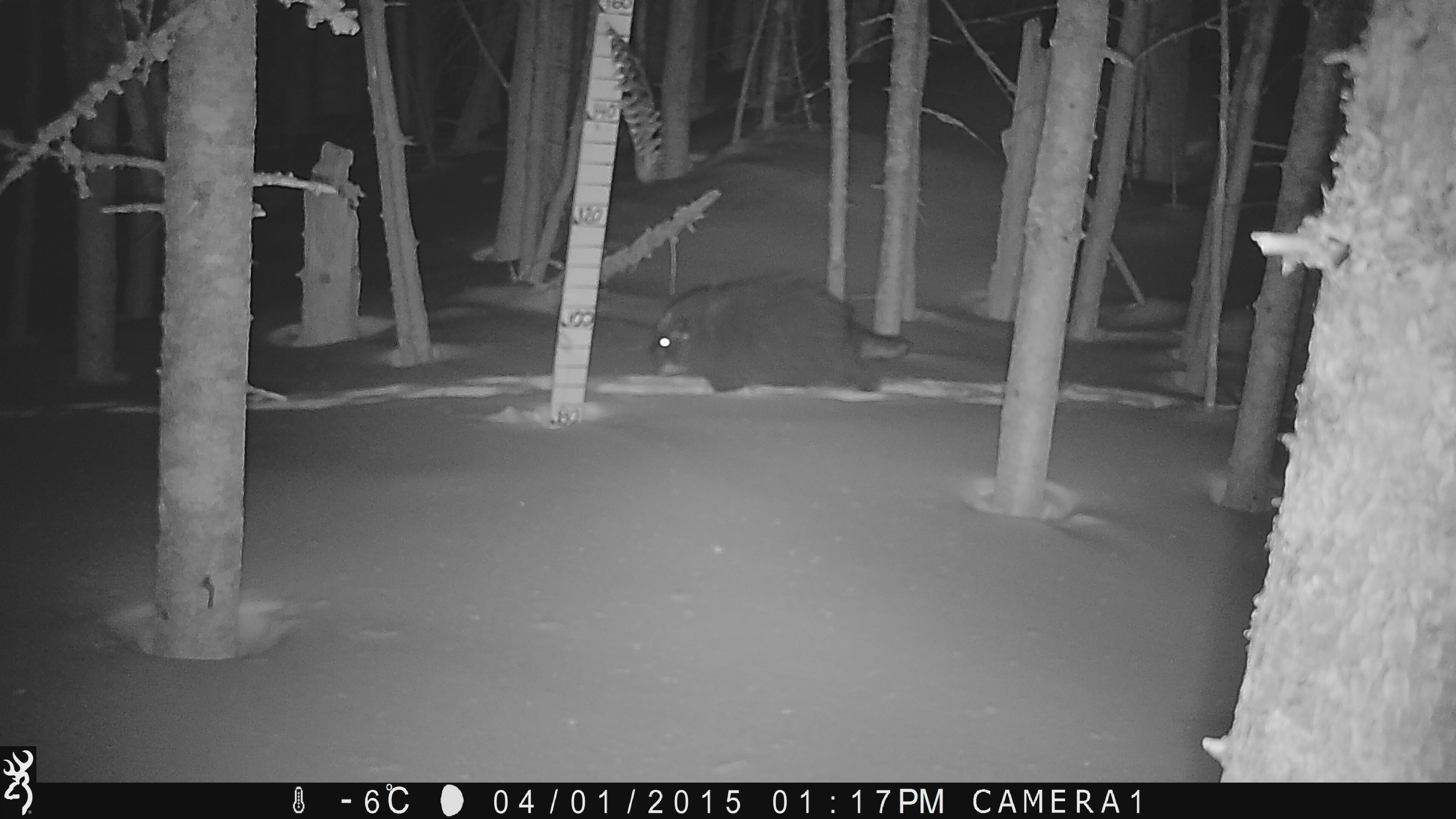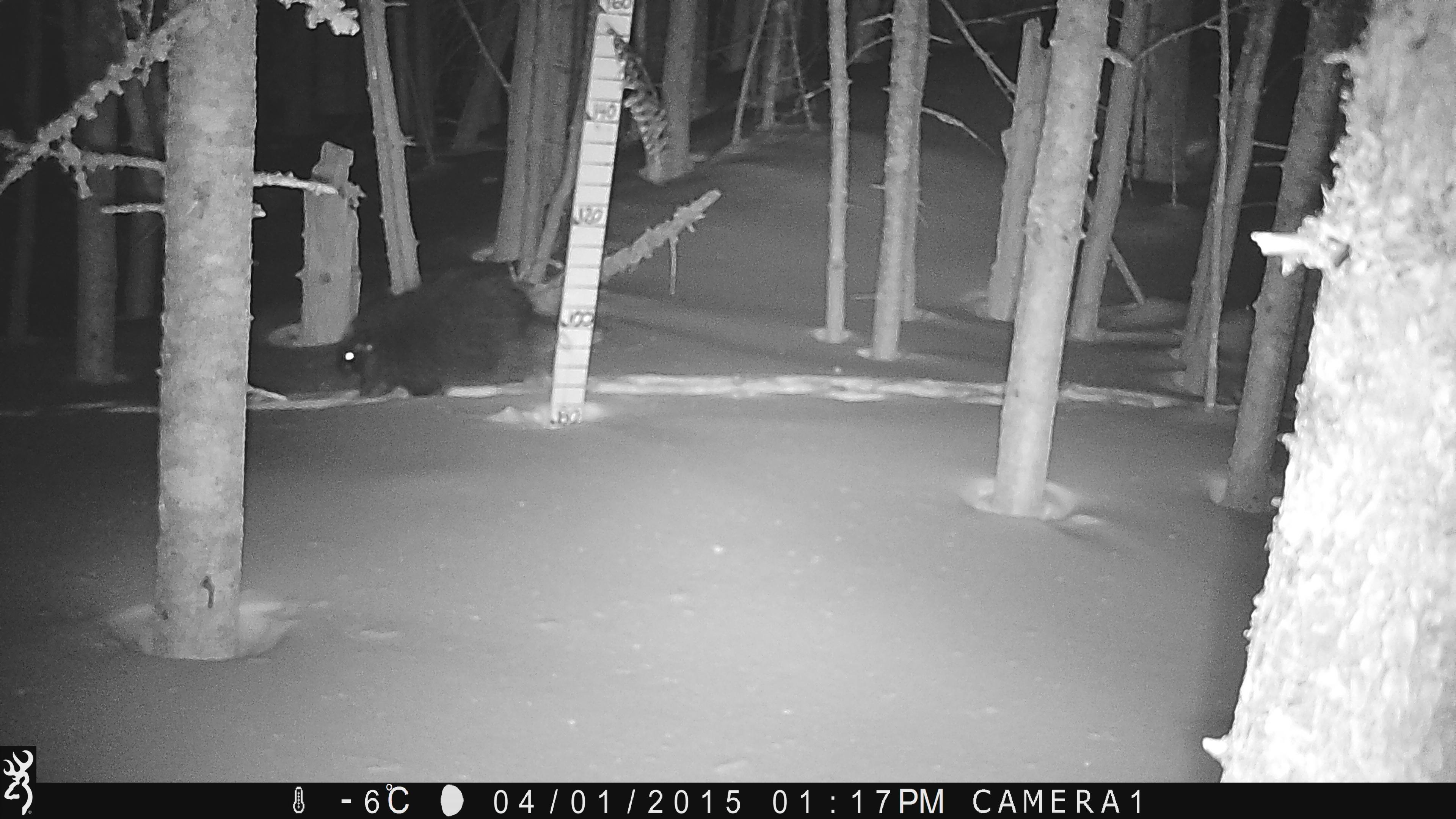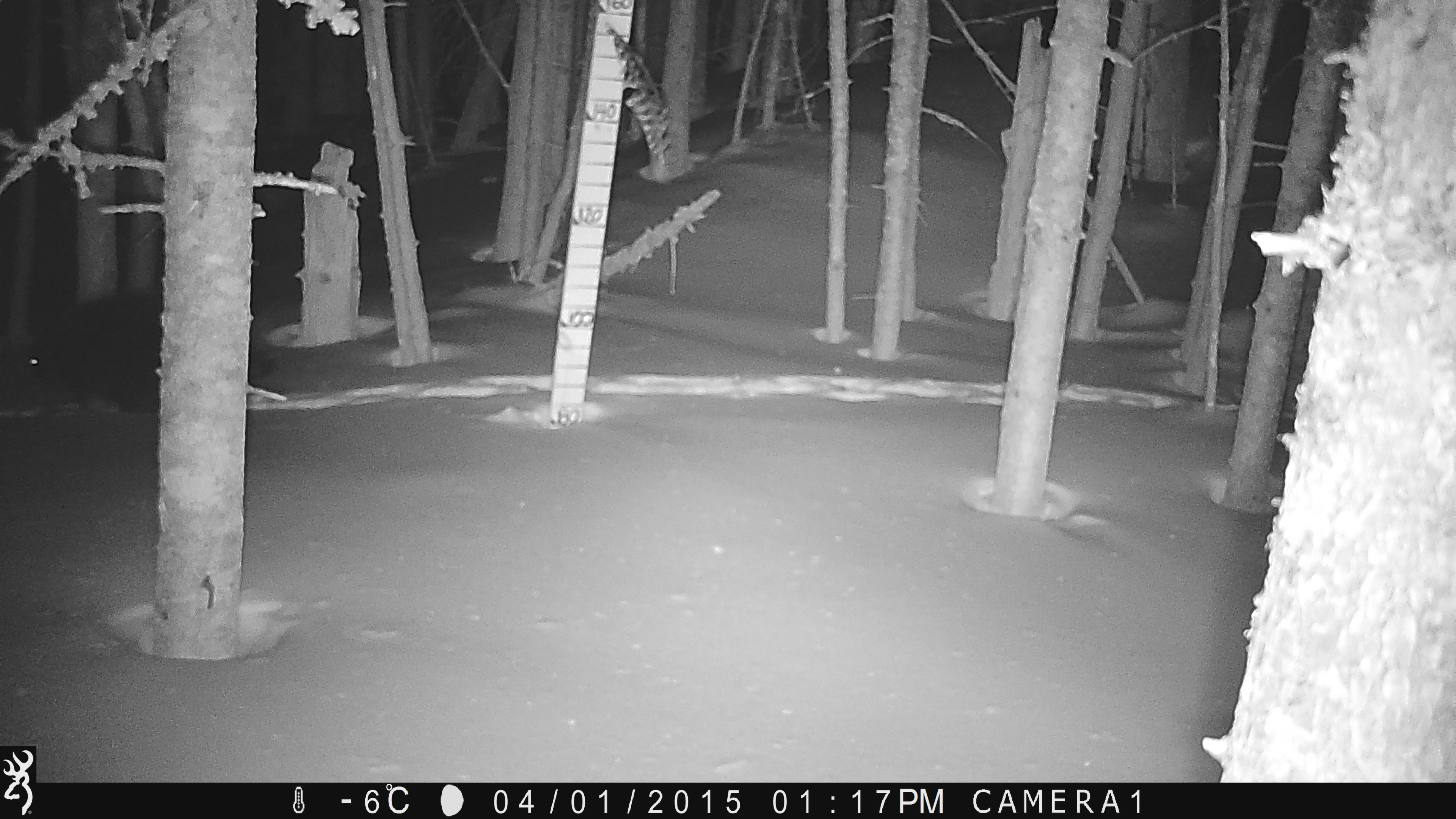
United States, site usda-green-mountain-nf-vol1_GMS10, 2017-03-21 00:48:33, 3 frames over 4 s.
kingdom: Animalia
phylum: Chordata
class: Mammalia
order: Rodentia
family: Erethizontidae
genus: Erethizon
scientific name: Erethizon dorsatum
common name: porcupine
Porcupine (Erethizon dorsatum).